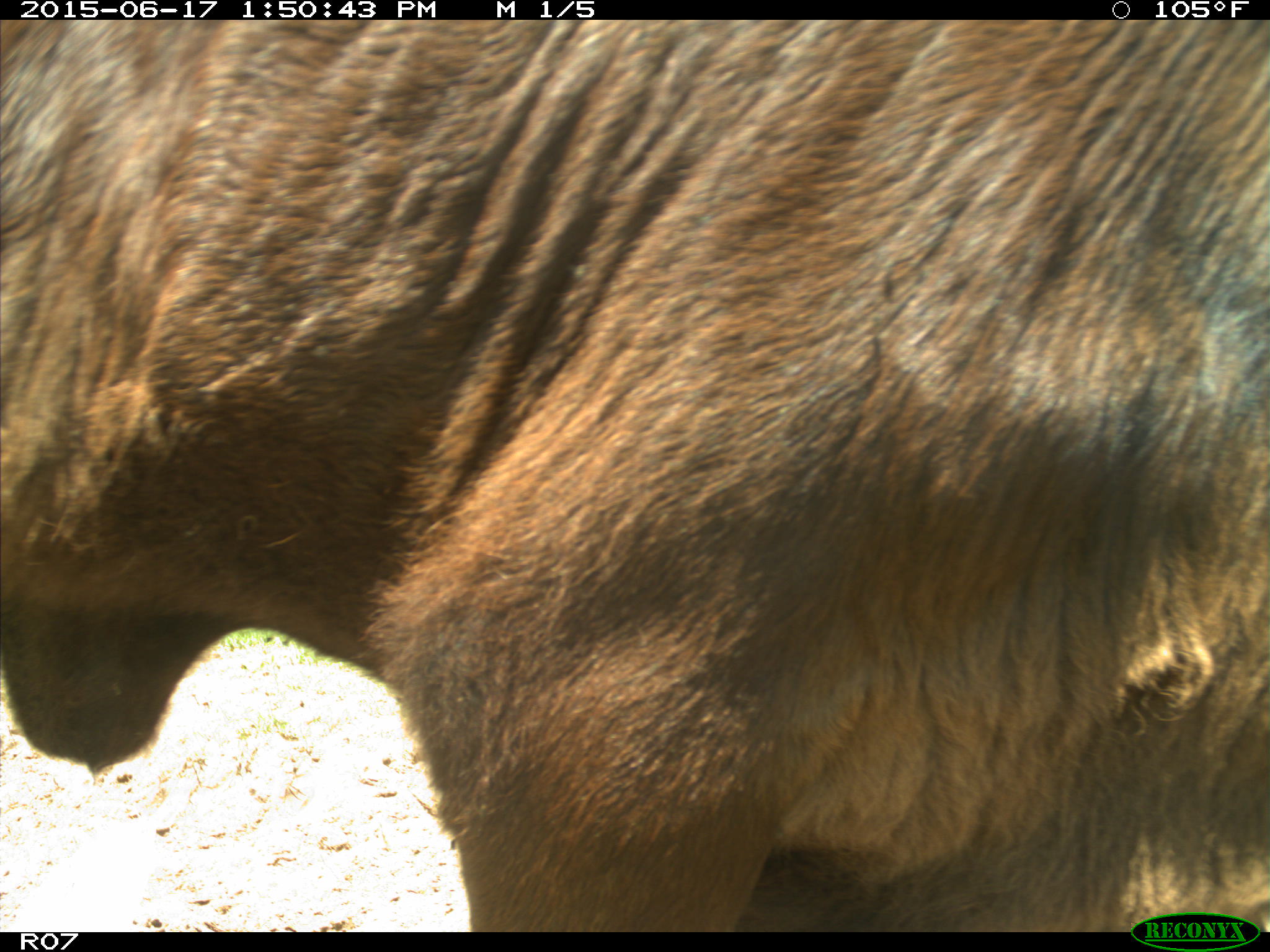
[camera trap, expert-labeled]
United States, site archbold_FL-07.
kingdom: Animalia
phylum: Chordata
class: Mammalia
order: Artiodactyla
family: Bovidae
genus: Bos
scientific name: Bos taurus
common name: domestic cow